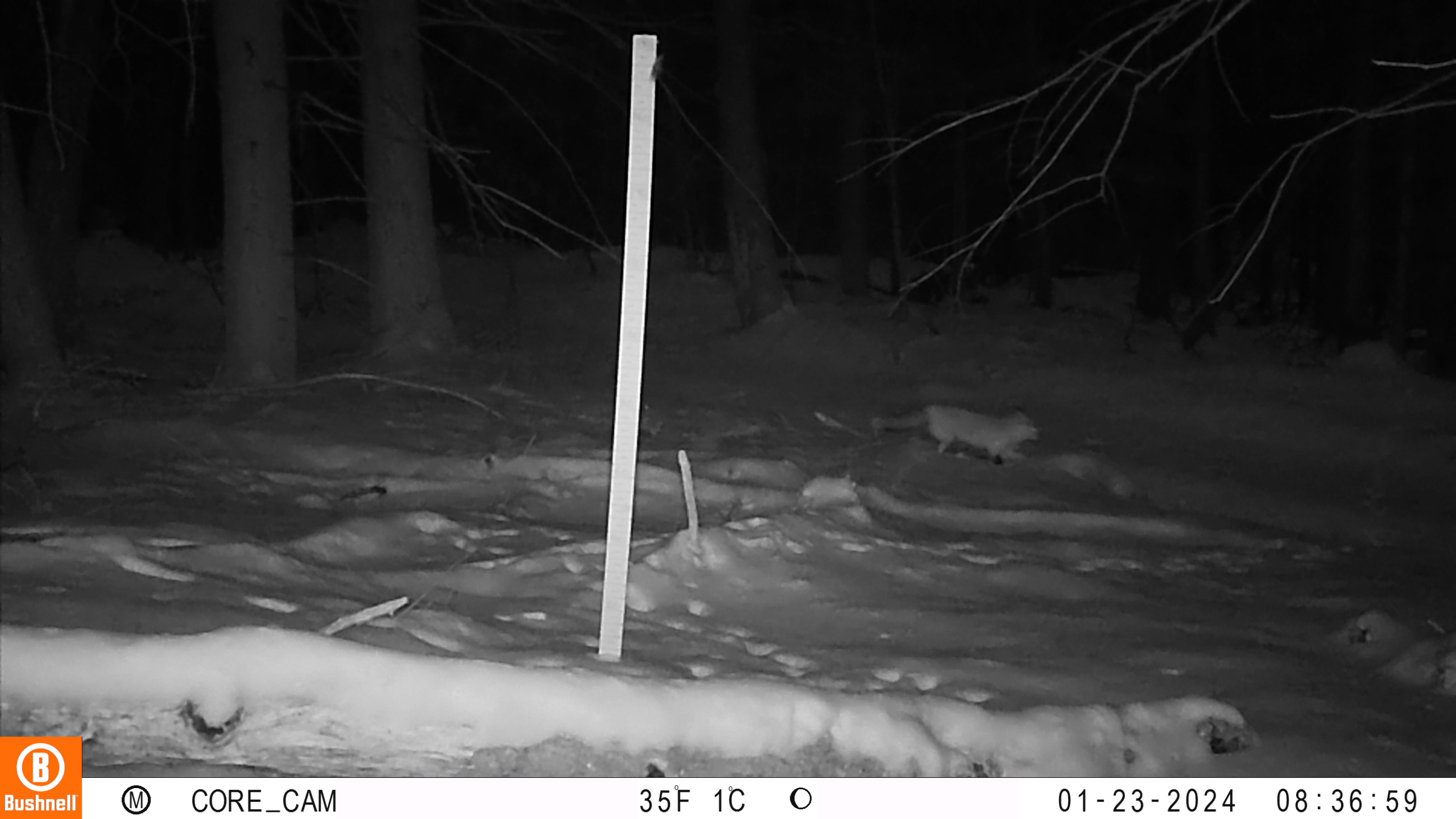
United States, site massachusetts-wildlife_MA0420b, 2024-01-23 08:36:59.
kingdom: Animalia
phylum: Chordata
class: Mammalia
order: Carnivora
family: Canidae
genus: Vulpes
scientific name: Vulpes vulpes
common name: red fox